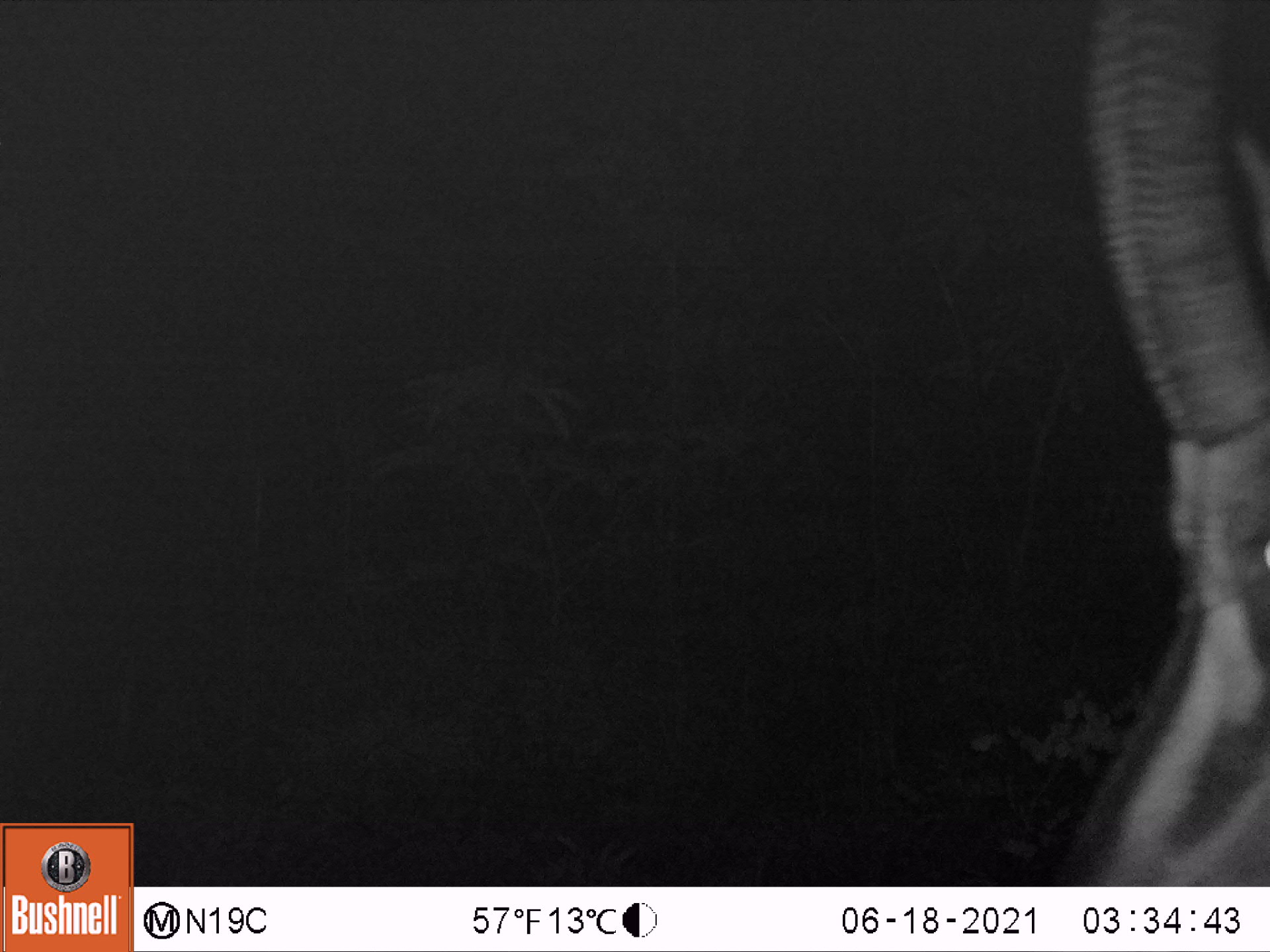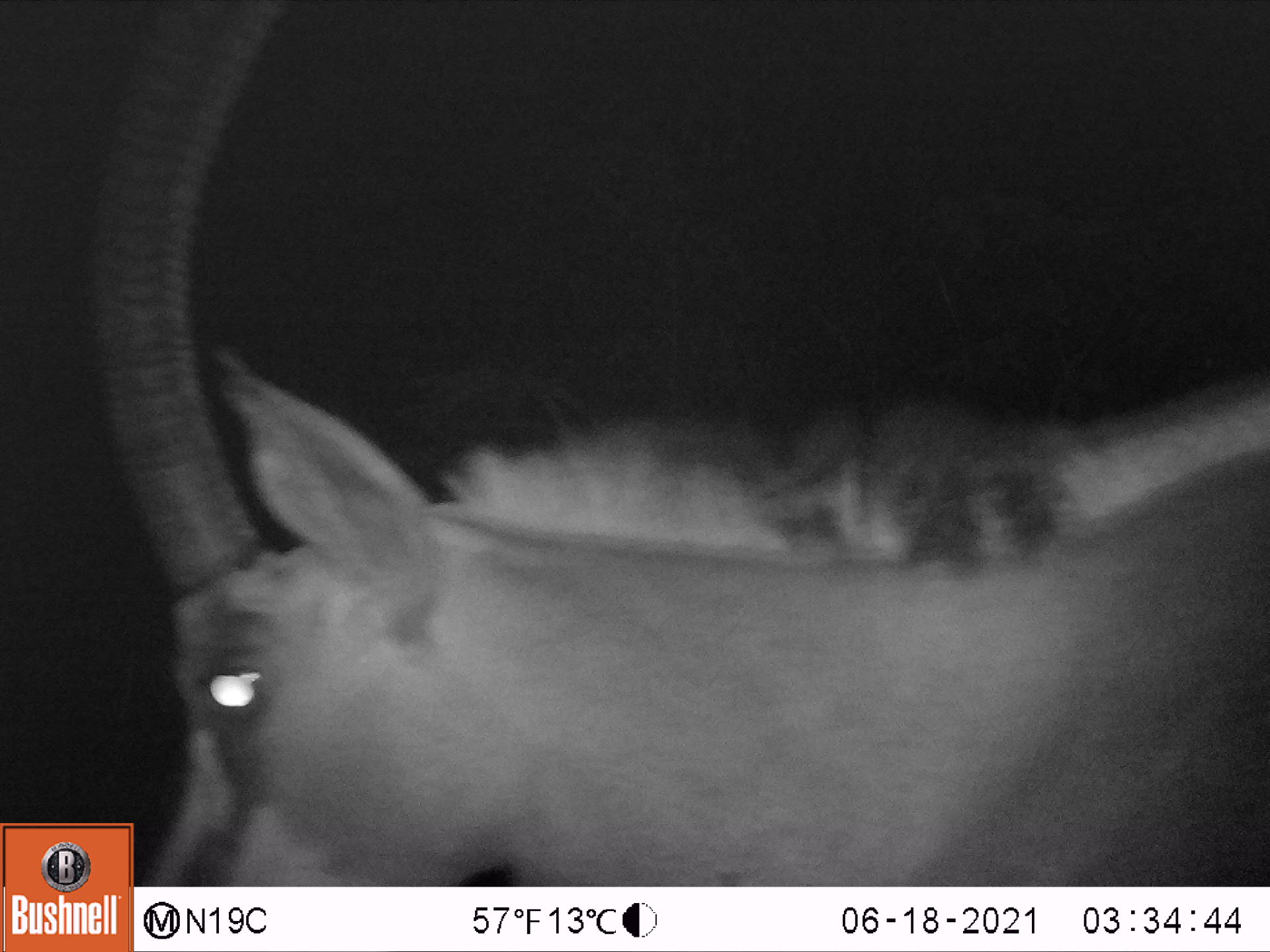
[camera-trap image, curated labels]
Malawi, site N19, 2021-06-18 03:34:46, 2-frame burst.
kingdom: Animalia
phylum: Chordata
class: Mammalia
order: Artiodactyla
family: Bovidae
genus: Hippotragus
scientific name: Hippotragus niger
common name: sable antelope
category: sable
Sable (sable antelope) (Hippotragus niger), count 1.